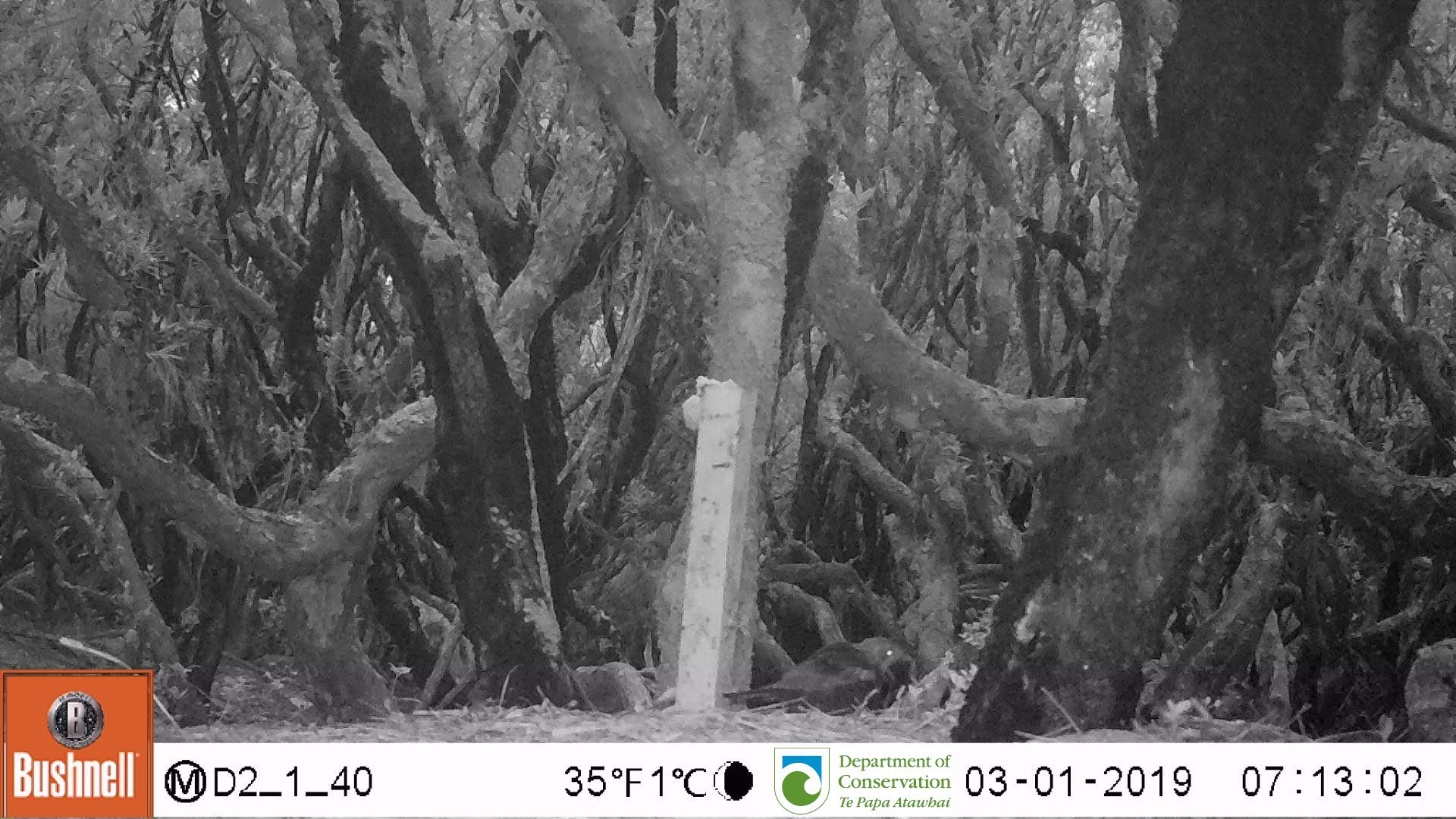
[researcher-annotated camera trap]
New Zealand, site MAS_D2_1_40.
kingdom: Animalia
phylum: Chordata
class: Aves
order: Passeriformes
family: Turdidae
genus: Turdus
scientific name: Turdus merula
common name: eurasian blackbird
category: blackbird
Blackbird (eurasian blackbird) (Turdus merula).